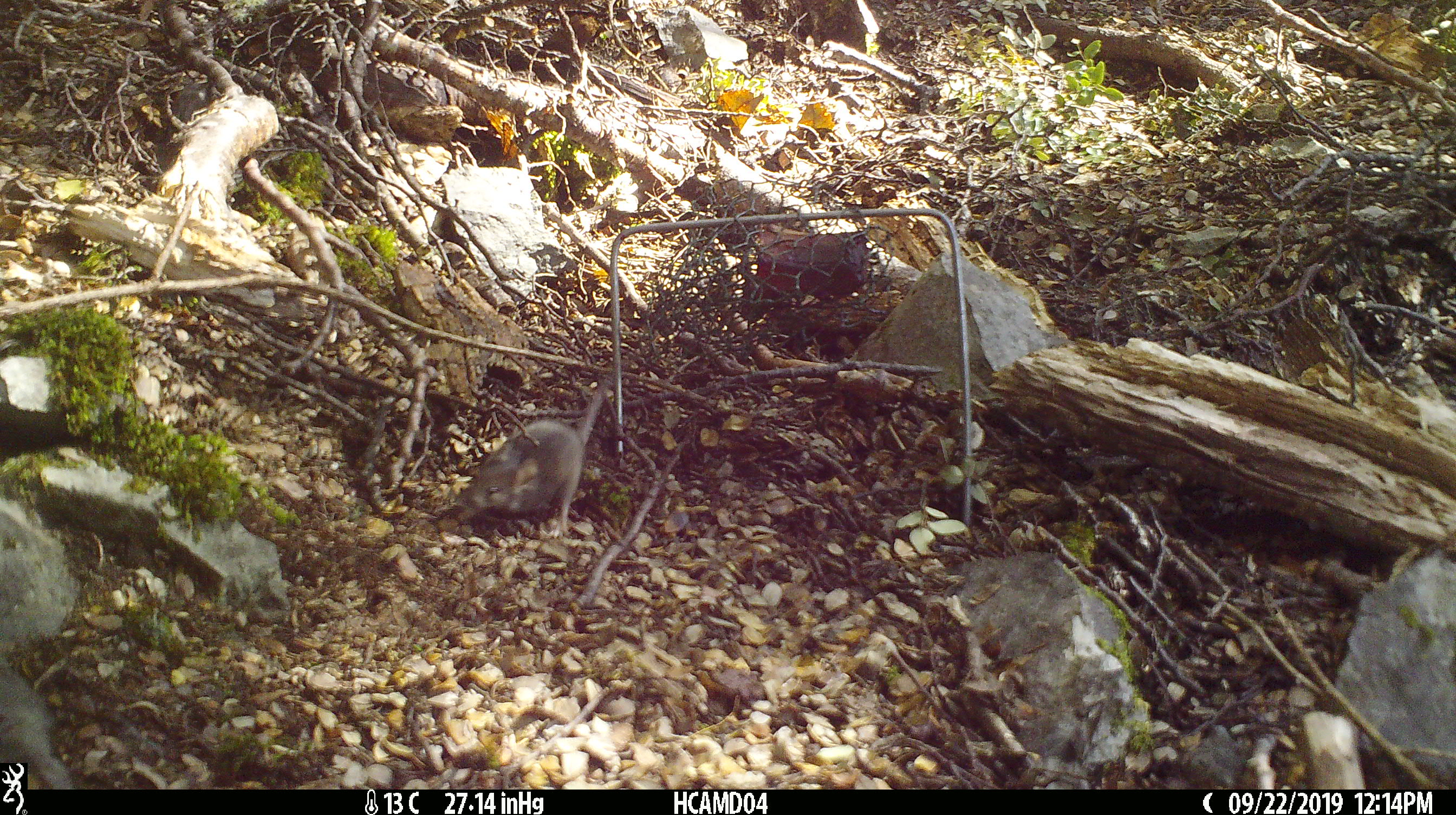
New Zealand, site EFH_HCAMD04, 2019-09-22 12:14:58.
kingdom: Animalia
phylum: Chordata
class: Mammalia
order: Rodentia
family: Muridae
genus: Mus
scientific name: Mus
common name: mouse